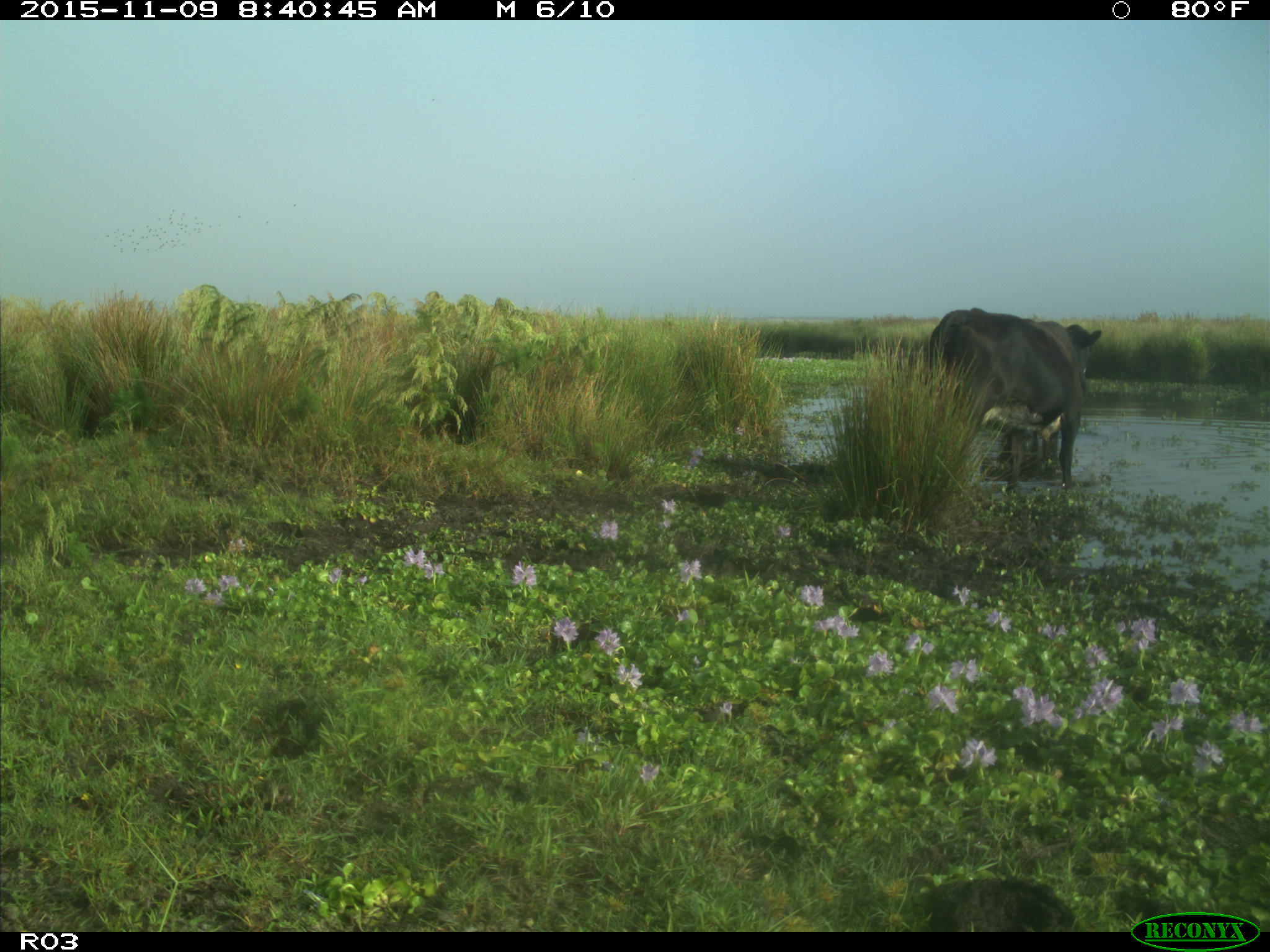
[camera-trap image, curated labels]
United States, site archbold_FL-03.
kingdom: Animalia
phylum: Chordata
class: Mammalia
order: Artiodactyla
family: Bovidae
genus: Bos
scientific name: Bos taurus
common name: domestic cow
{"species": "Bos taurus (domestic cow)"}